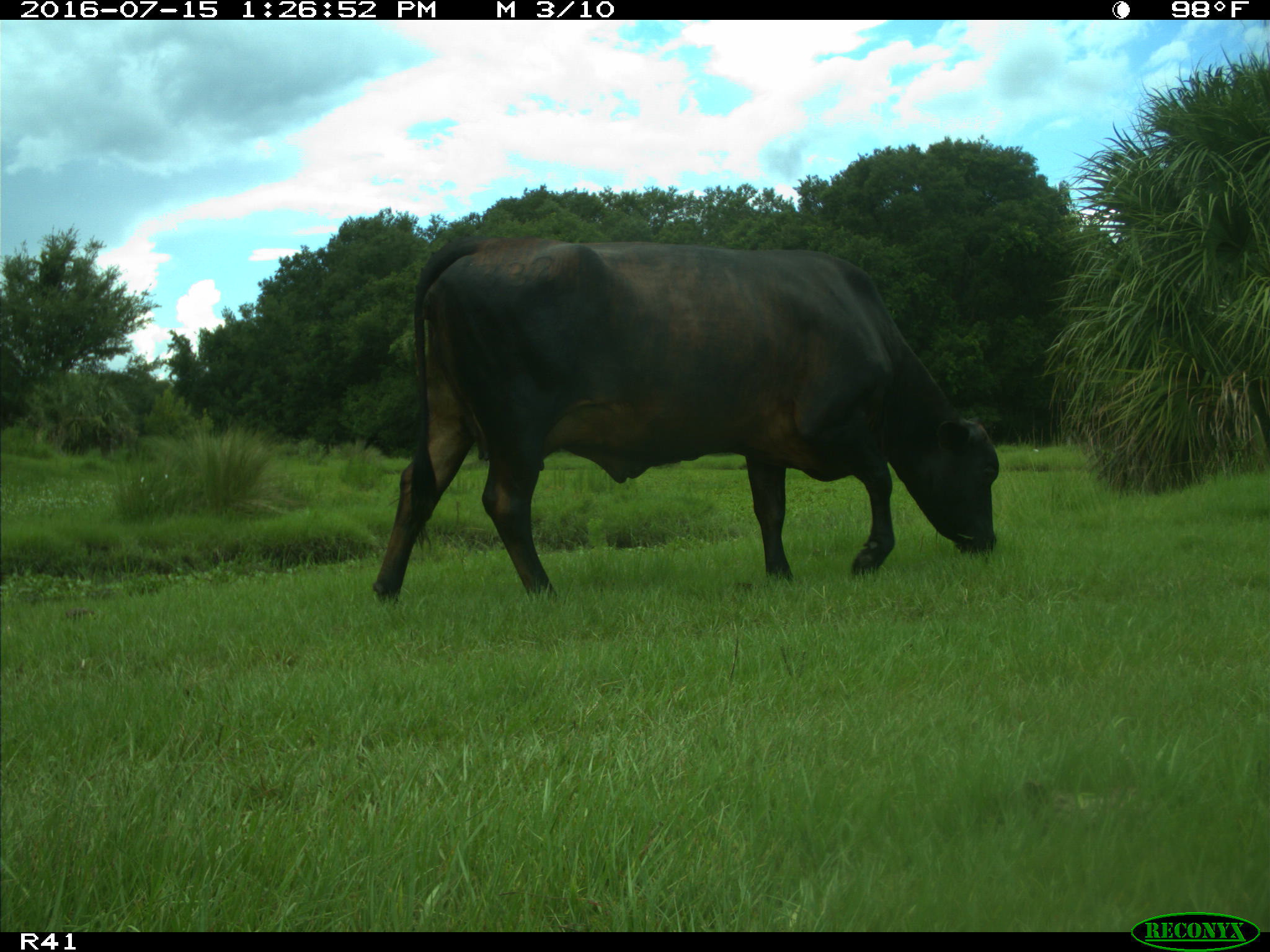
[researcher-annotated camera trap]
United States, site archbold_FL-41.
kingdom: Animalia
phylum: Chordata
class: Mammalia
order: Artiodactyla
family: Bovidae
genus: Bos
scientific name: Bos taurus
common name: domestic cow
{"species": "Bos taurus (domestic cow)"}